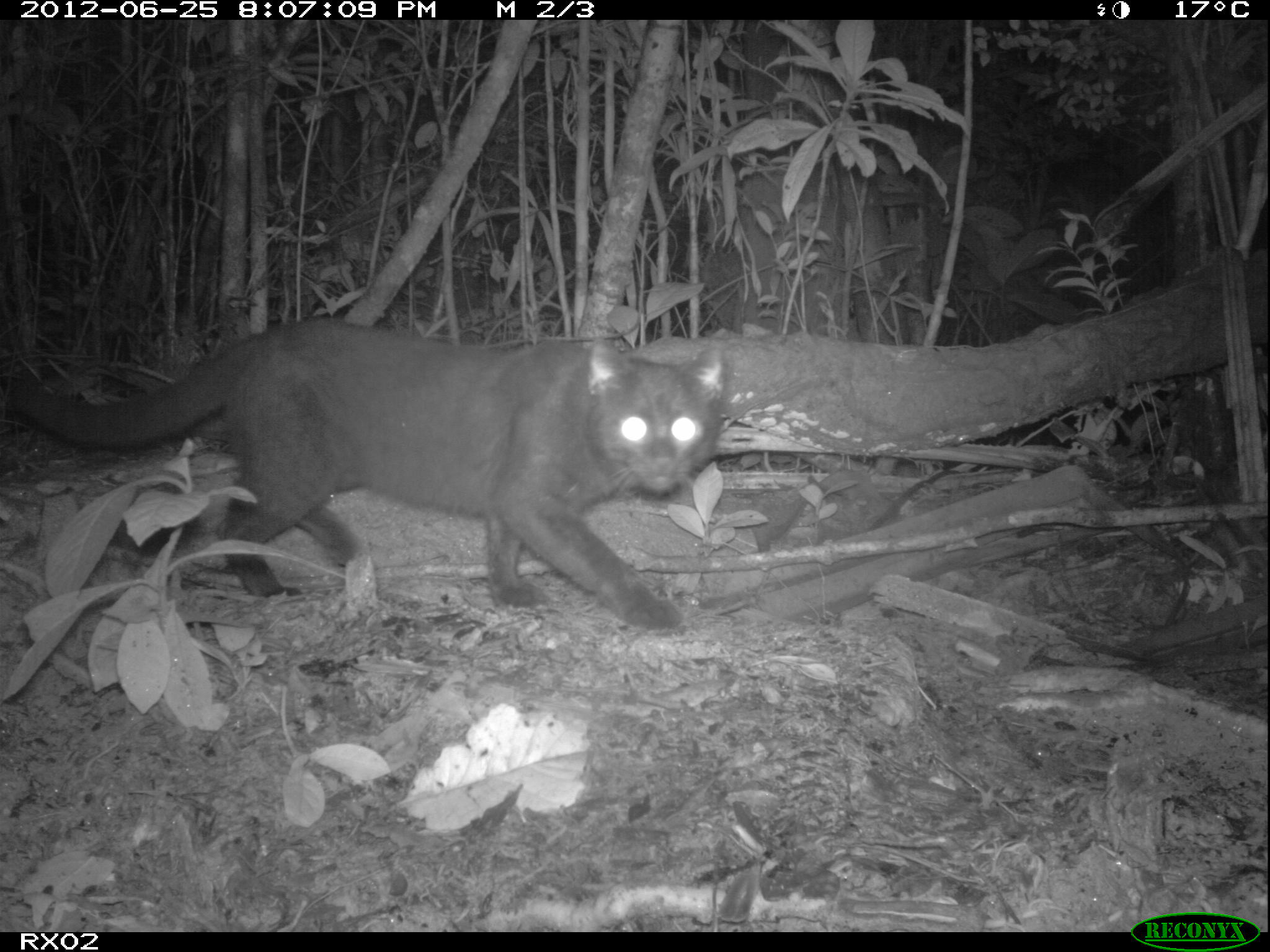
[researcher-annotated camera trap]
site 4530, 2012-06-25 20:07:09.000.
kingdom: Animalia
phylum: Chordata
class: Mammalia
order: Carnivora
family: Felidae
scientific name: Felidae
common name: felids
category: felis sp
Felis sp (felids) (Felidae), count 1.